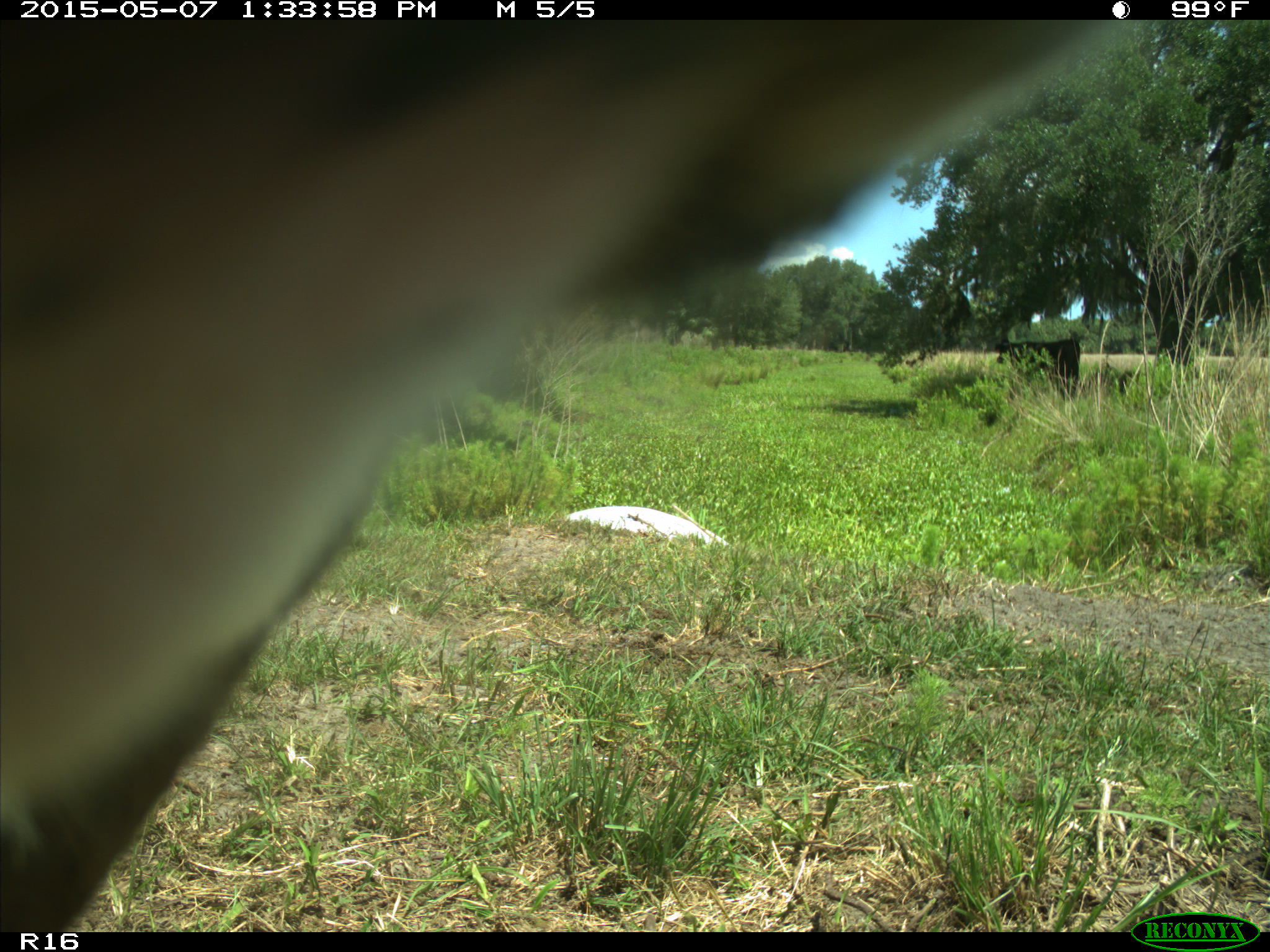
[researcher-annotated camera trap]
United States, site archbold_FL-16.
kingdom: Animalia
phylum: Chordata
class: Mammalia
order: Artiodactyla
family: Bovidae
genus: Bos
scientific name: Bos taurus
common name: domestic cow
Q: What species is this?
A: Bos taurus (domestic cow).